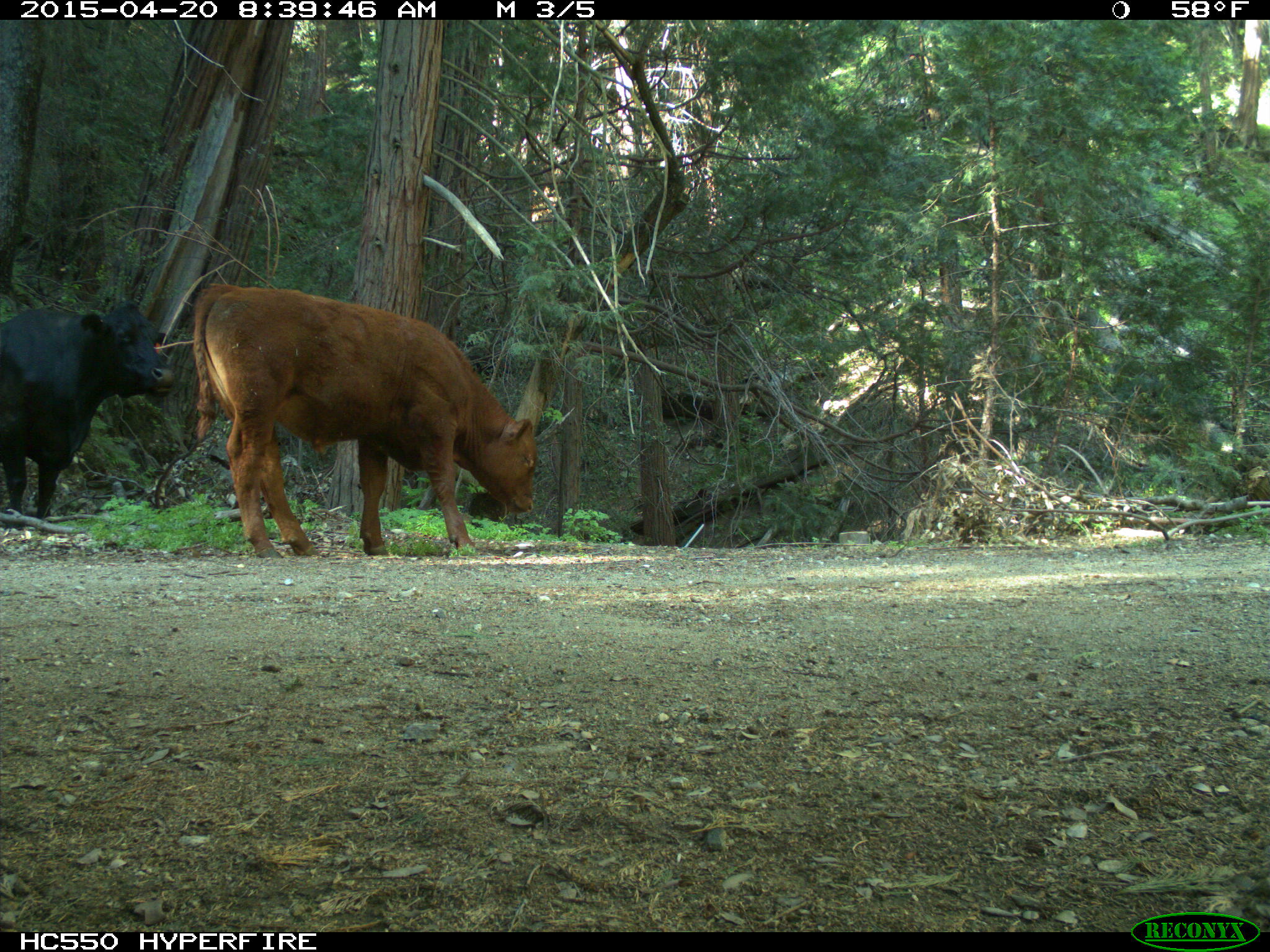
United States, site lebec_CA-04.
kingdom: Animalia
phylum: Chordata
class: Mammalia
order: Artiodactyla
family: Bovidae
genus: Bos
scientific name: Bos taurus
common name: domestic cow